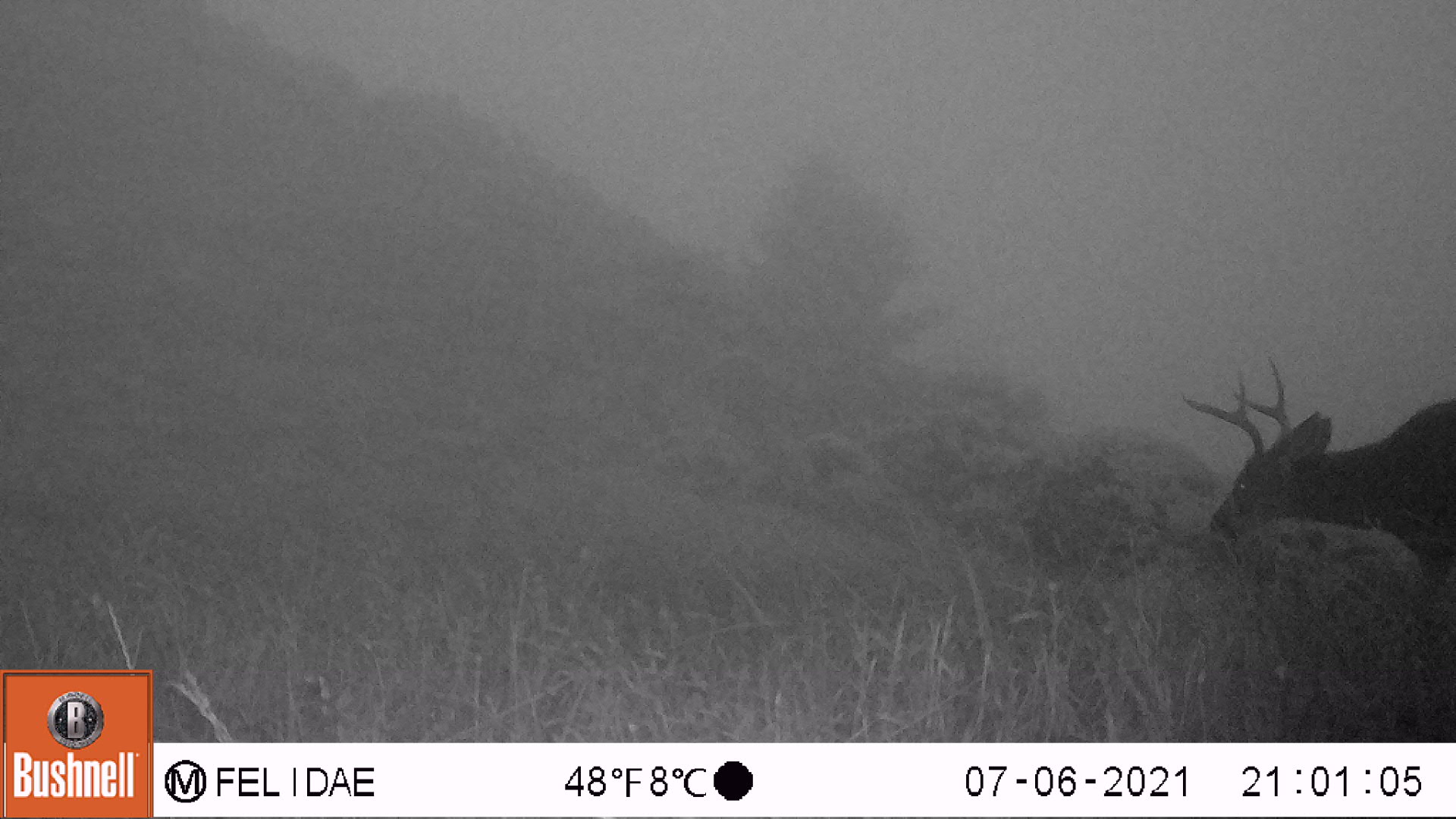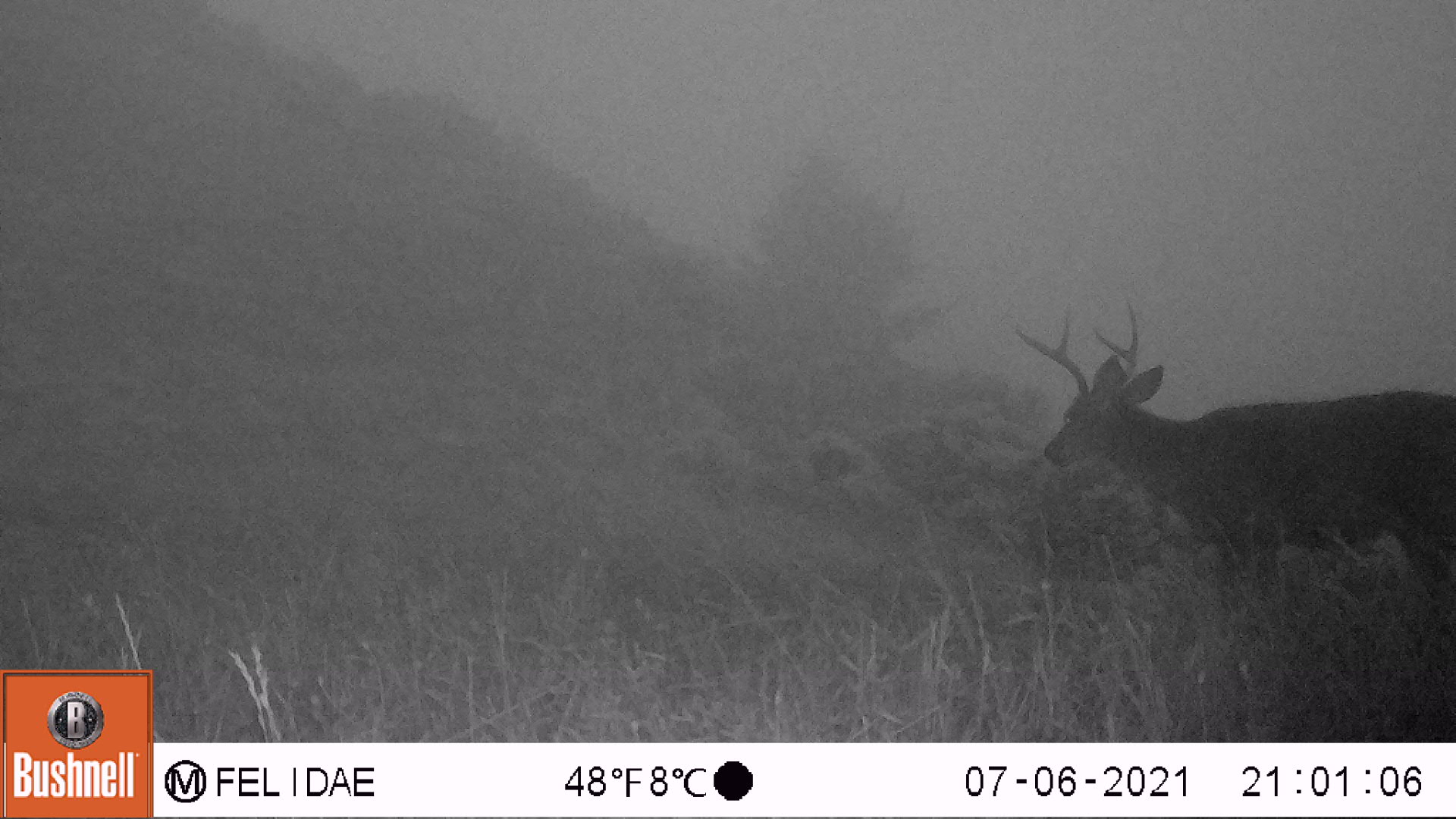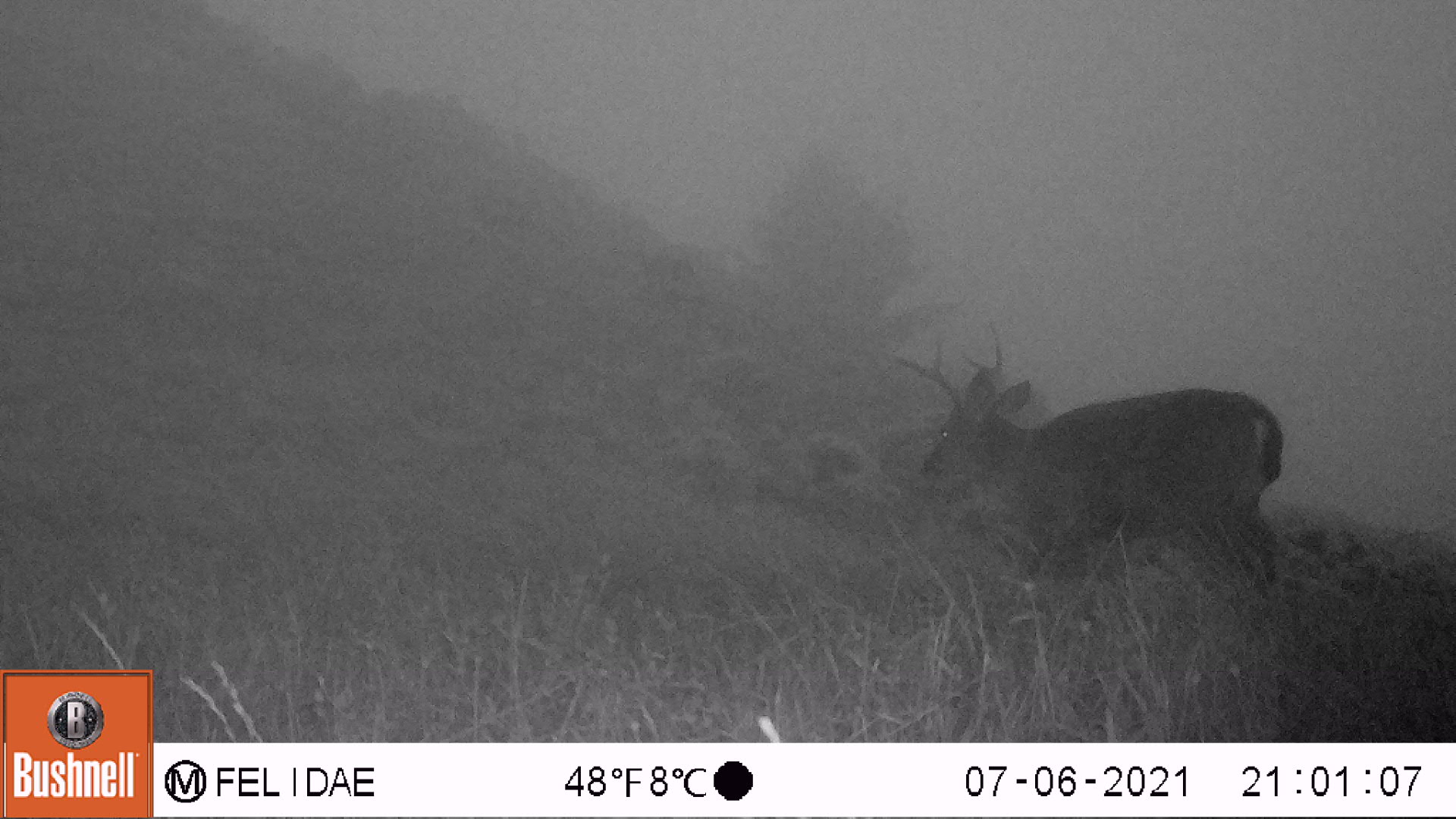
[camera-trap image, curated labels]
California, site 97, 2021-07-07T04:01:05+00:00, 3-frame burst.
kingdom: Animalia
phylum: Chordata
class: Mammalia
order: Artiodactyla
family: Cervidae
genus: Odocoileus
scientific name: Odocoileus hemionus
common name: mule deer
Mule deer (Odocoileus hemionus).